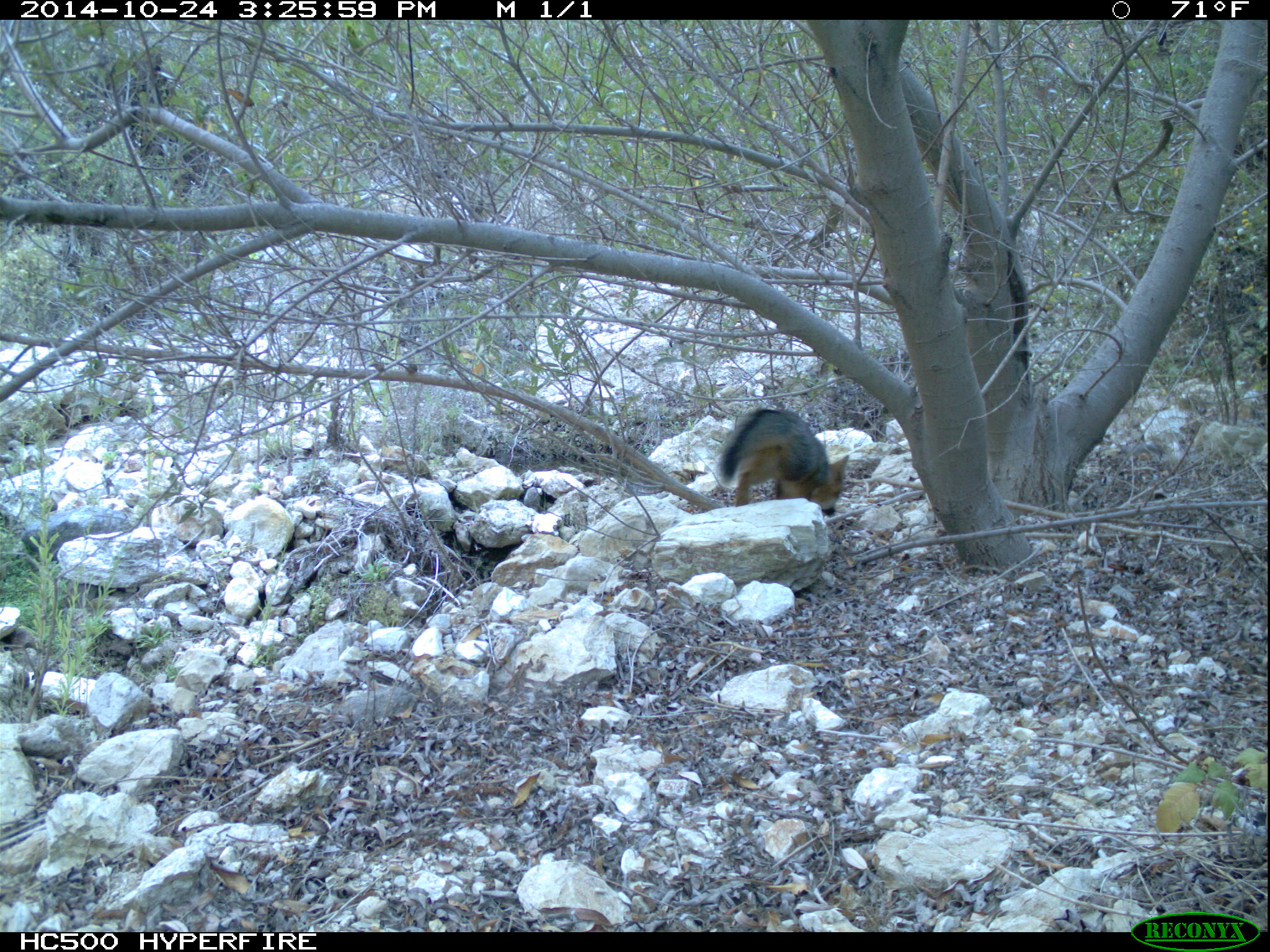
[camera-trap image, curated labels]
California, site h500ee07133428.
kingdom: Animalia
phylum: Chordata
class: Mammalia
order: Carnivora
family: Canidae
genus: Urocyon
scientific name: Urocyon littoralis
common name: island fox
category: fox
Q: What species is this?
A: Fox (island fox) (Urocyon littoralis).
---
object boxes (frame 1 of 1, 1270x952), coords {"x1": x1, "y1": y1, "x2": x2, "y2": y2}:
fox: {"x1": 718, "y1": 408, "x2": 849, "y2": 516}